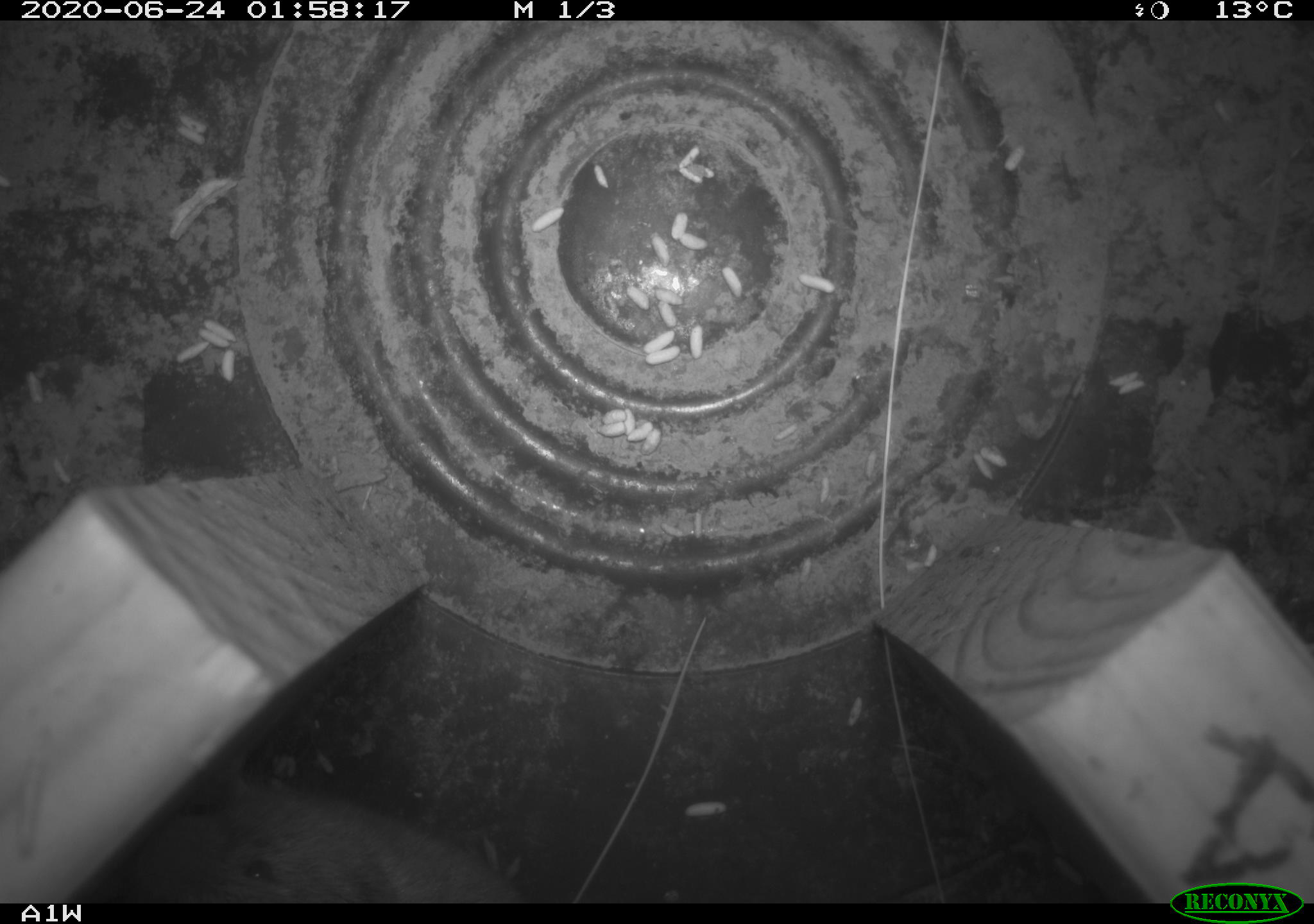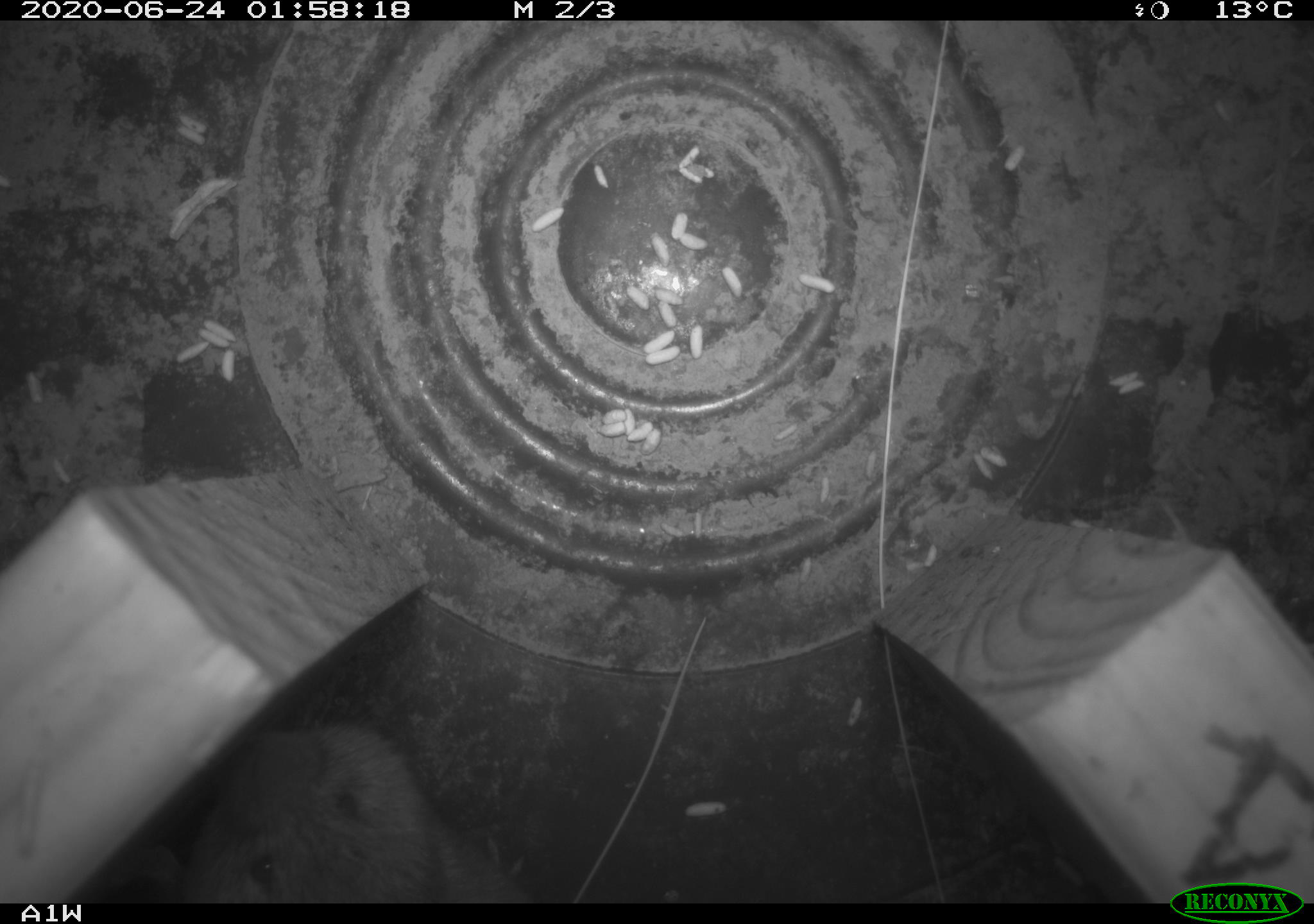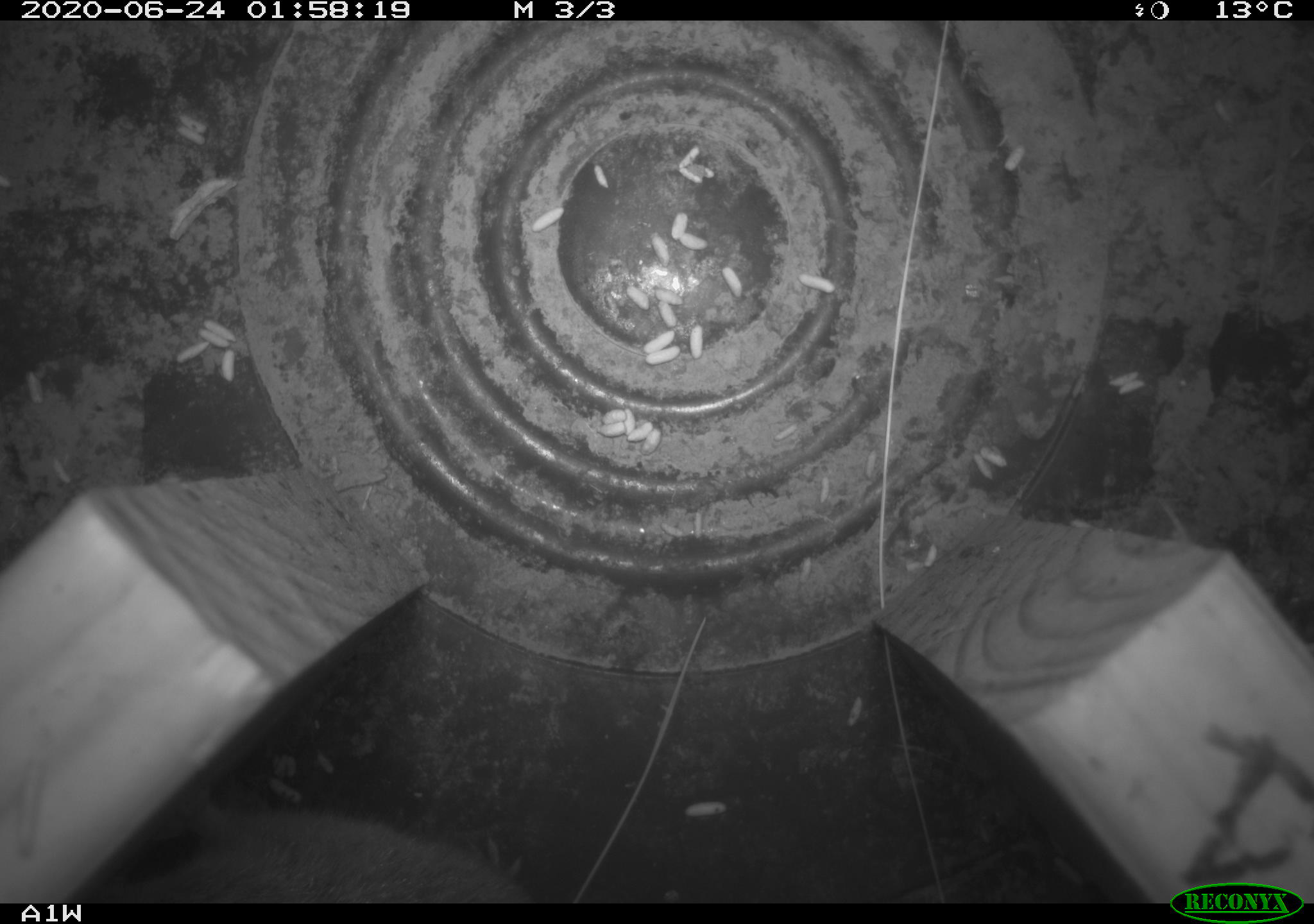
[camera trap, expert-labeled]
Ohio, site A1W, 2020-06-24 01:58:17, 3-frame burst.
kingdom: Animalia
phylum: Chordata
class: Mammalia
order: Rodentia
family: Cricetidae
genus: Microtus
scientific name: Microtus pennsylvanicus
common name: meadow vole